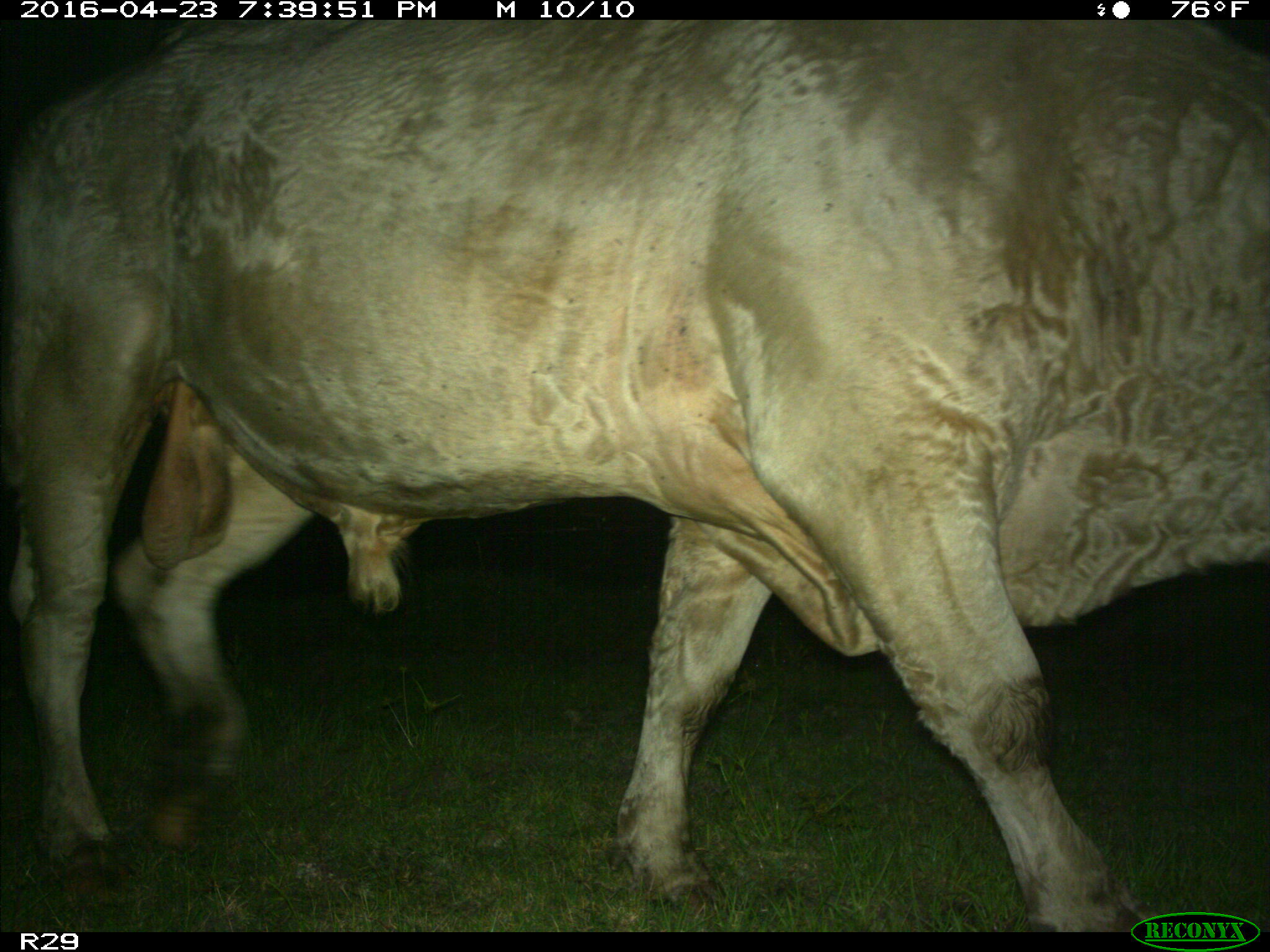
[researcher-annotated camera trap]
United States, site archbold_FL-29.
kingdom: Animalia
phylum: Chordata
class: Mammalia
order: Artiodactyla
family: Bovidae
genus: Bos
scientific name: Bos taurus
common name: domestic cow